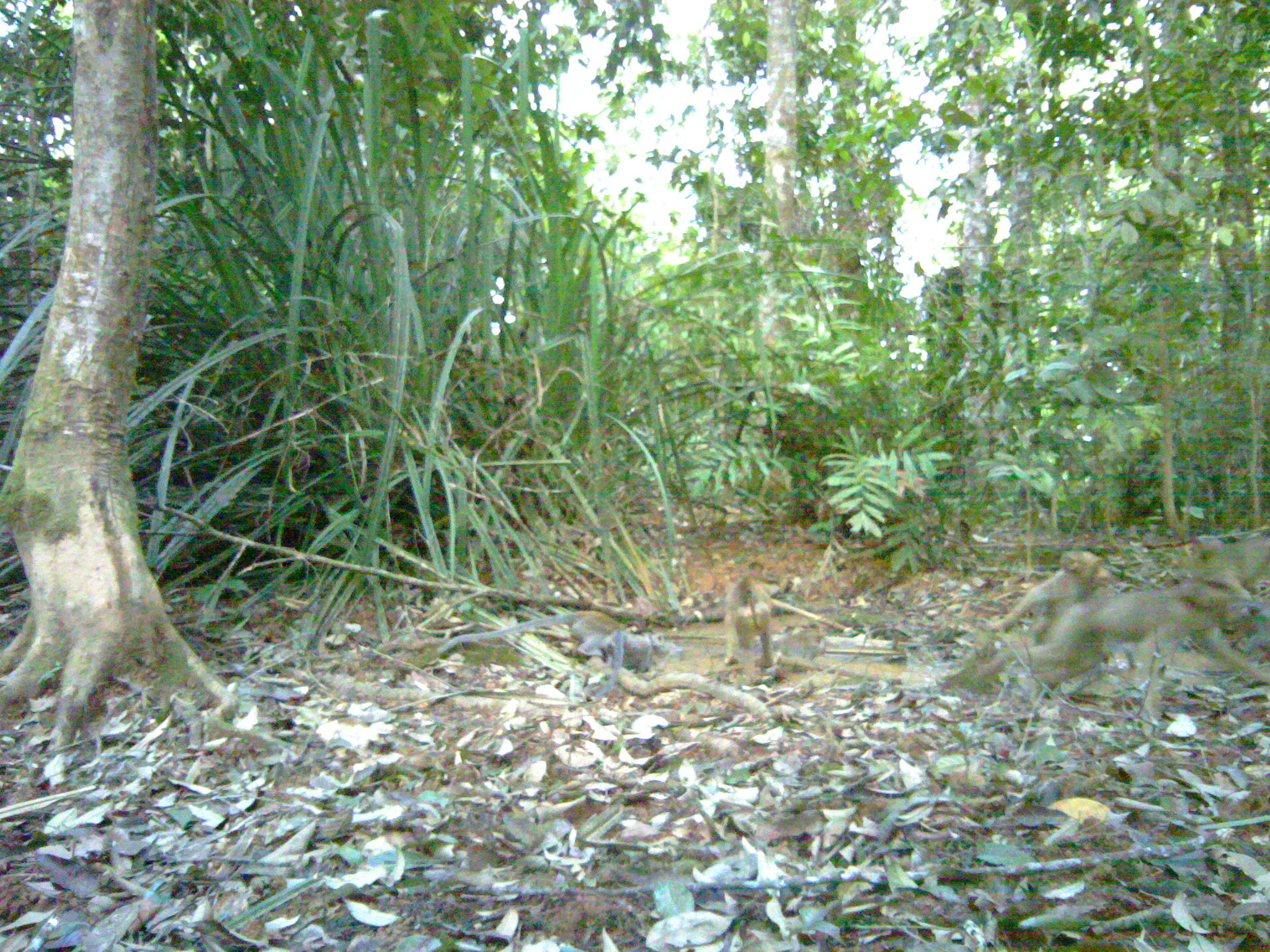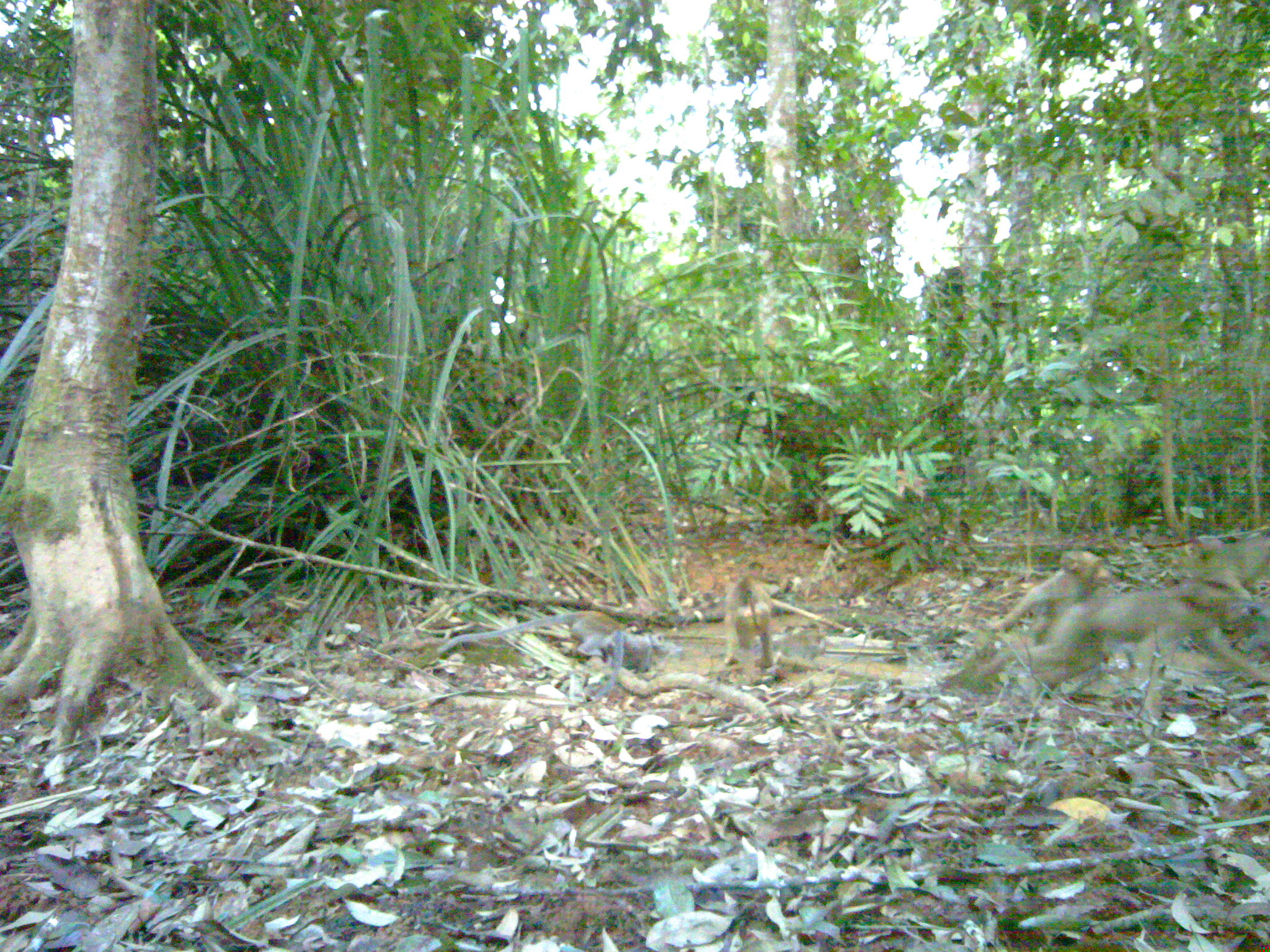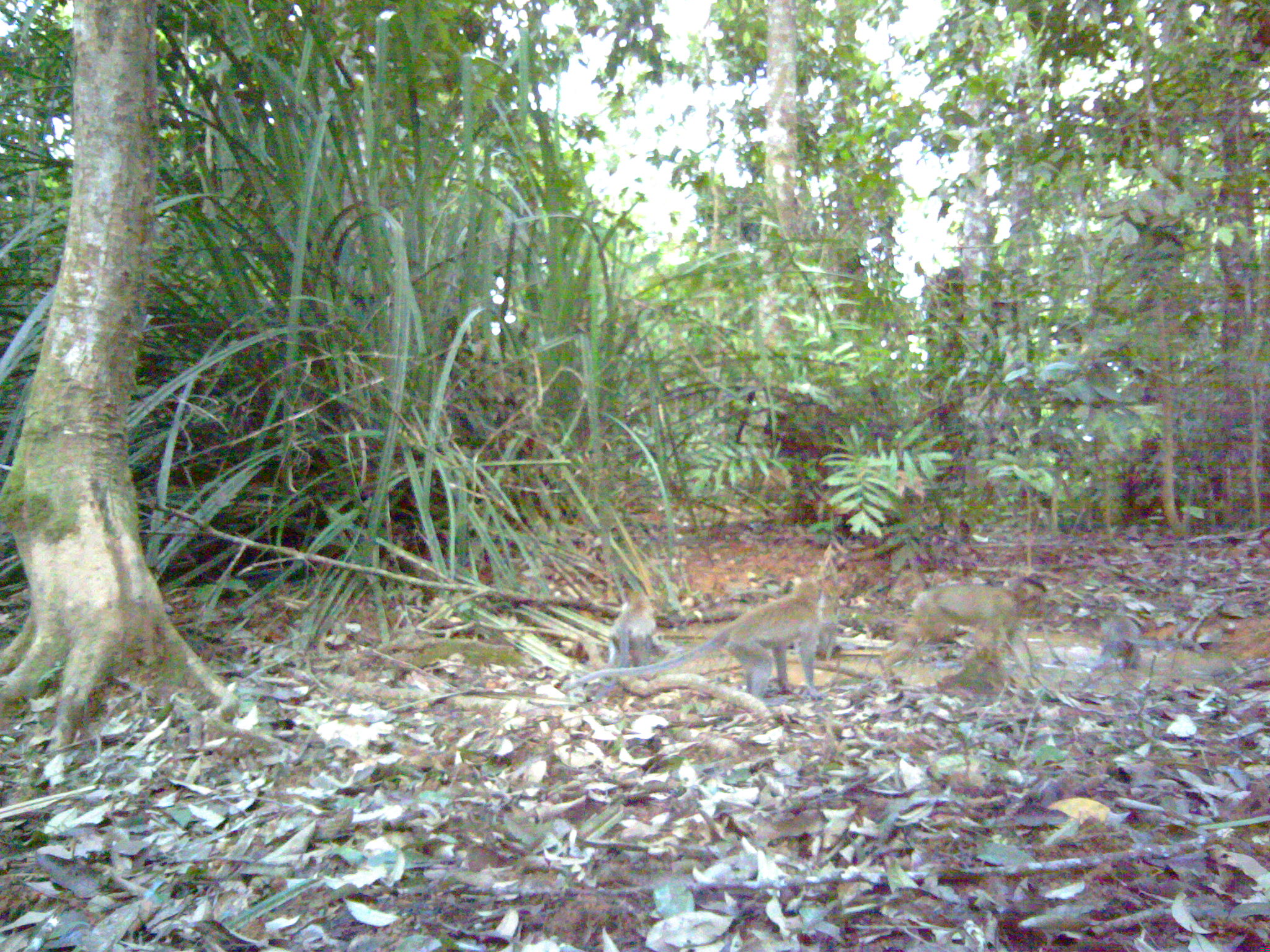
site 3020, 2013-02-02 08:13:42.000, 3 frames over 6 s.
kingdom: Animalia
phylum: Chordata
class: Mammalia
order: Primates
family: Cercopithecidae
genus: Macaca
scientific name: Macaca fascicularis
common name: crab-eating macaque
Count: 1.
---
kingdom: Animalia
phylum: Chordata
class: Mammalia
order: Primates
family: Cercopithecidae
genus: Macaca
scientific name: Macaca nemestrina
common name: southern pig-tailed macaque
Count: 4.